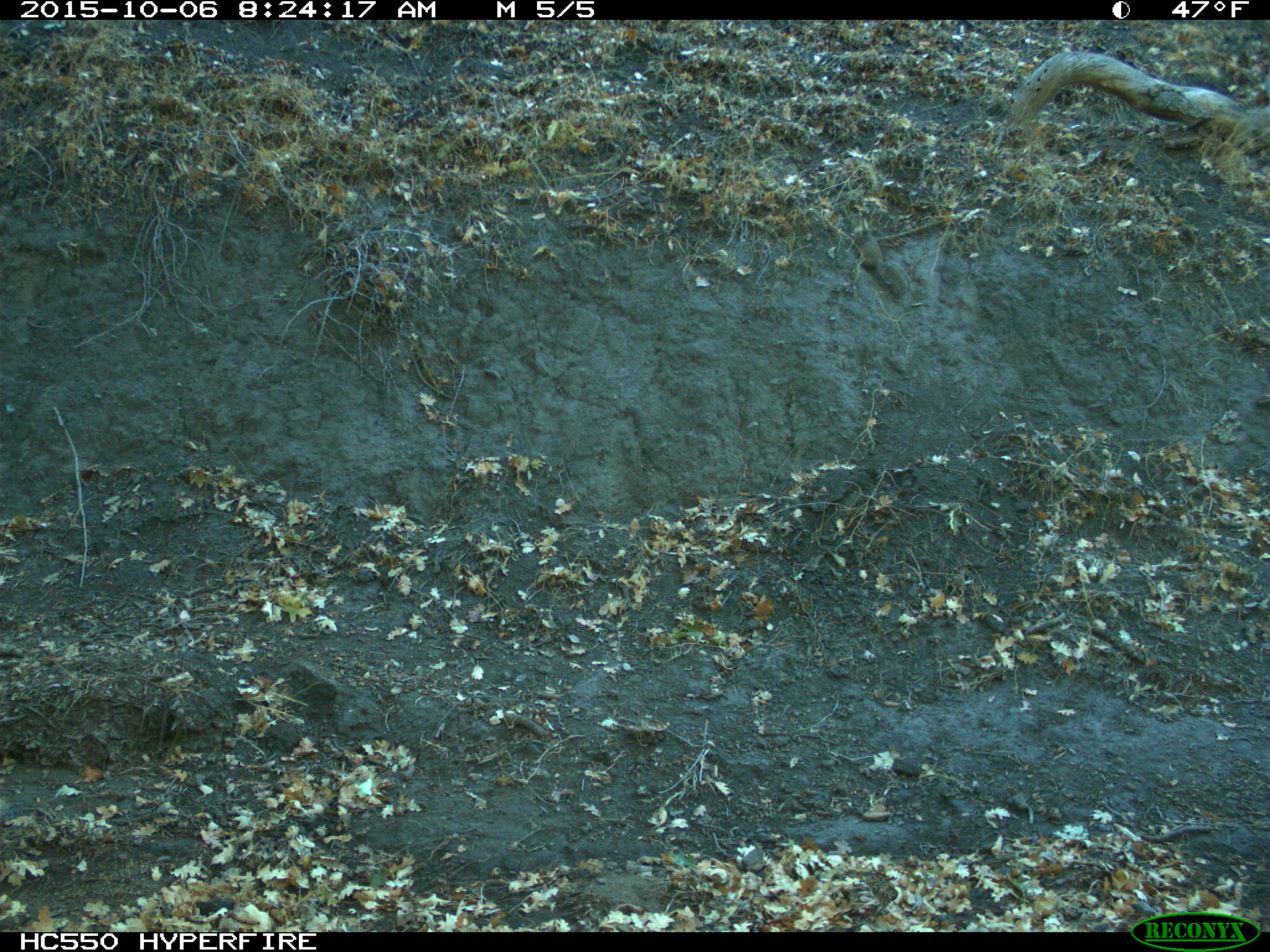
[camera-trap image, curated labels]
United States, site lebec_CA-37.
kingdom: Animalia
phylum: Chordata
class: Mammalia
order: Rodentia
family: Sciuridae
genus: Otospermophilus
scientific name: Otospermophilus beecheyi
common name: california ground squirrel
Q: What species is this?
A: Otospermophilus beecheyi (california ground squirrel).